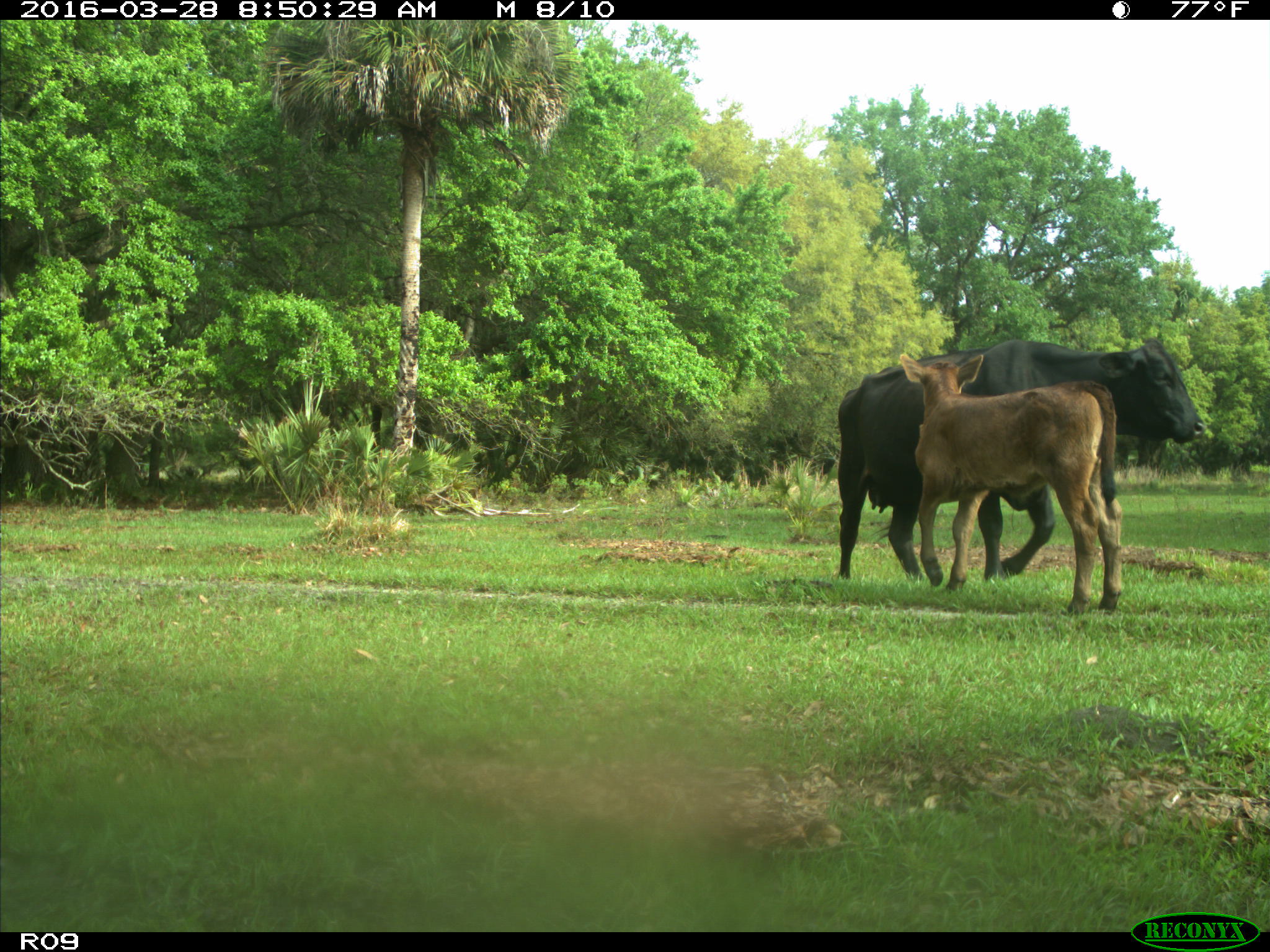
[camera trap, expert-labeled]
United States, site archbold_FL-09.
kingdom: Animalia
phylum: Chordata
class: Mammalia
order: Artiodactyla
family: Bovidae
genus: Bos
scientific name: Bos taurus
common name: domestic cow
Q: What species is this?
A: Bos taurus (domestic cow).